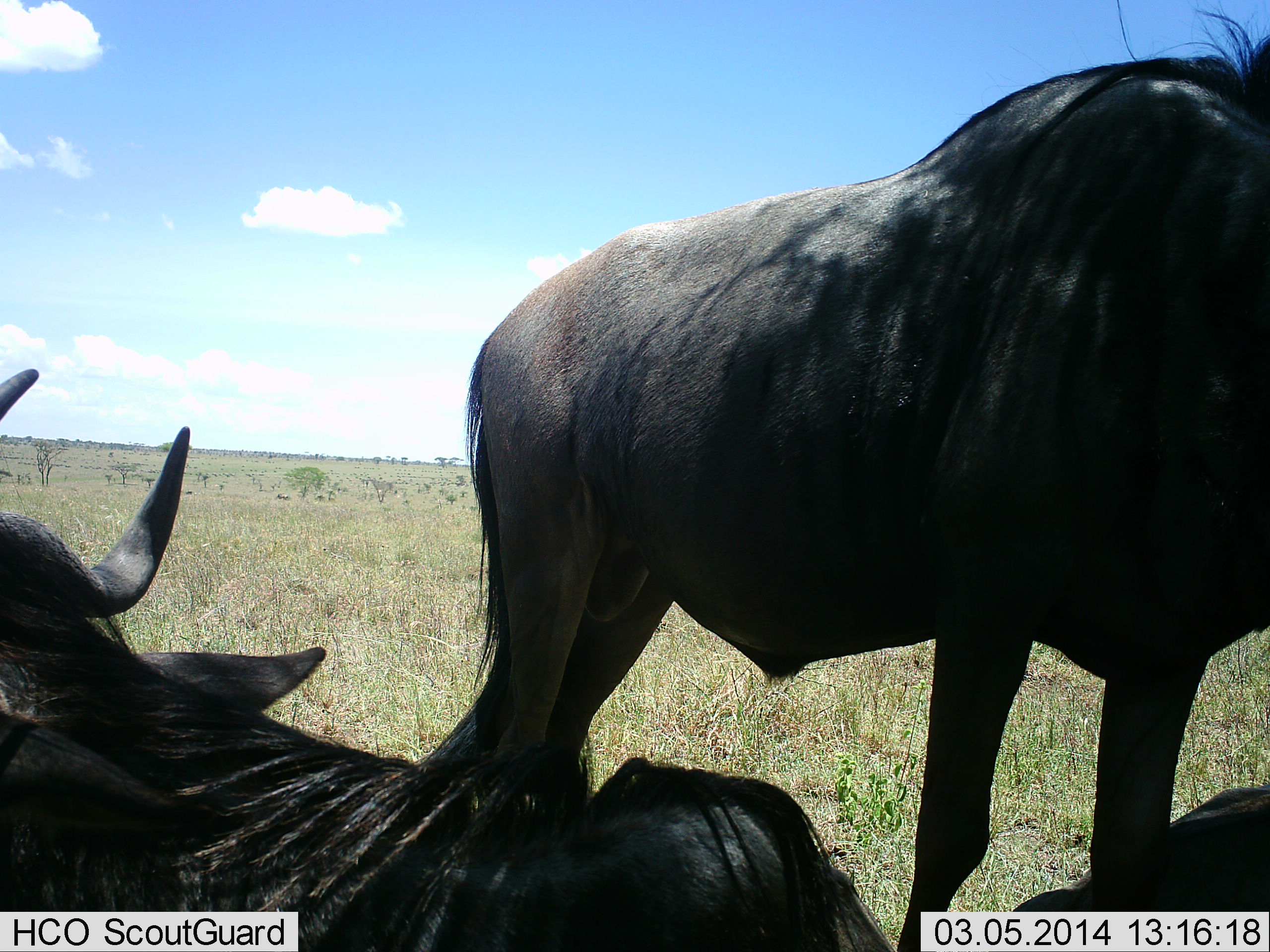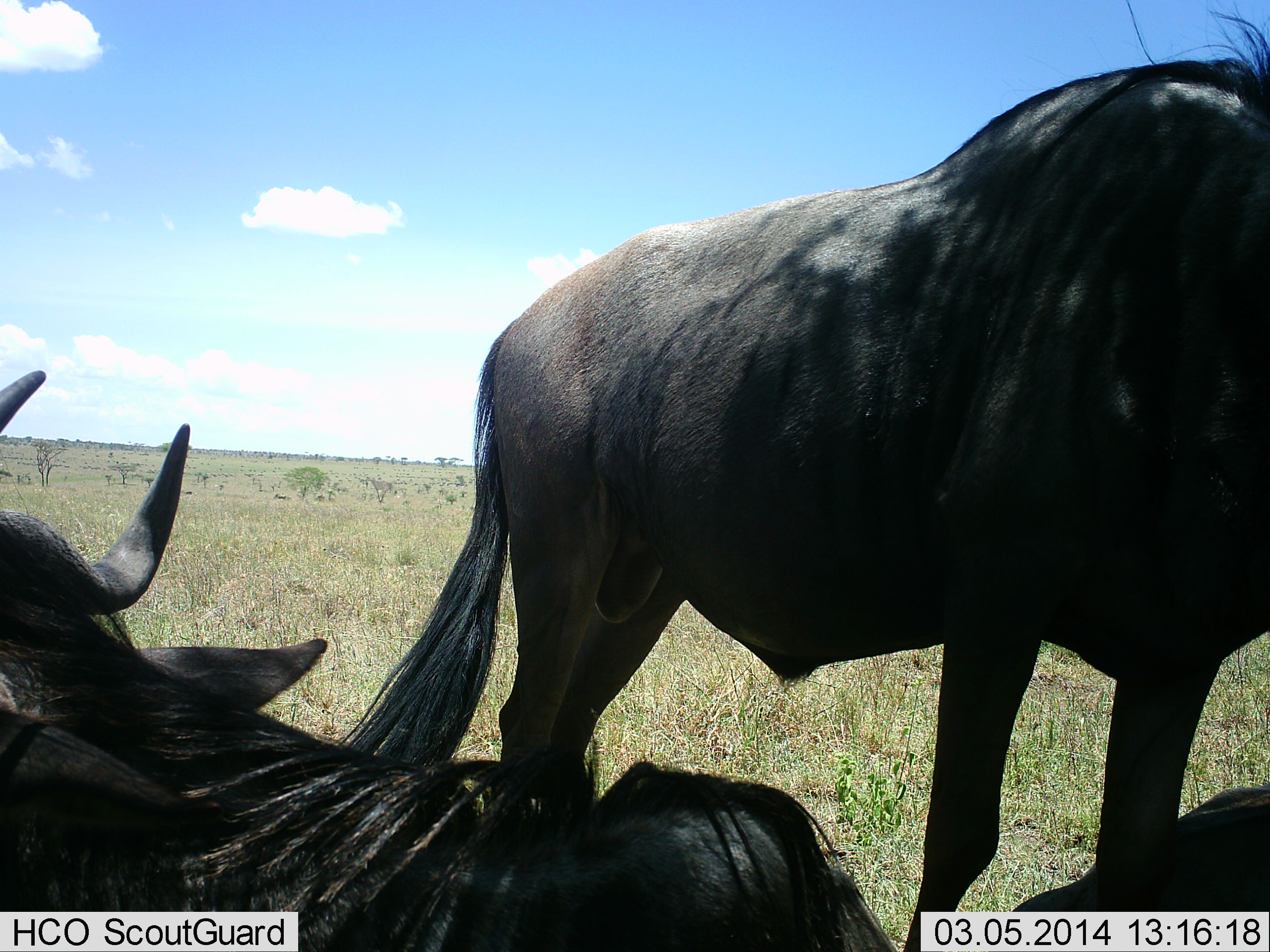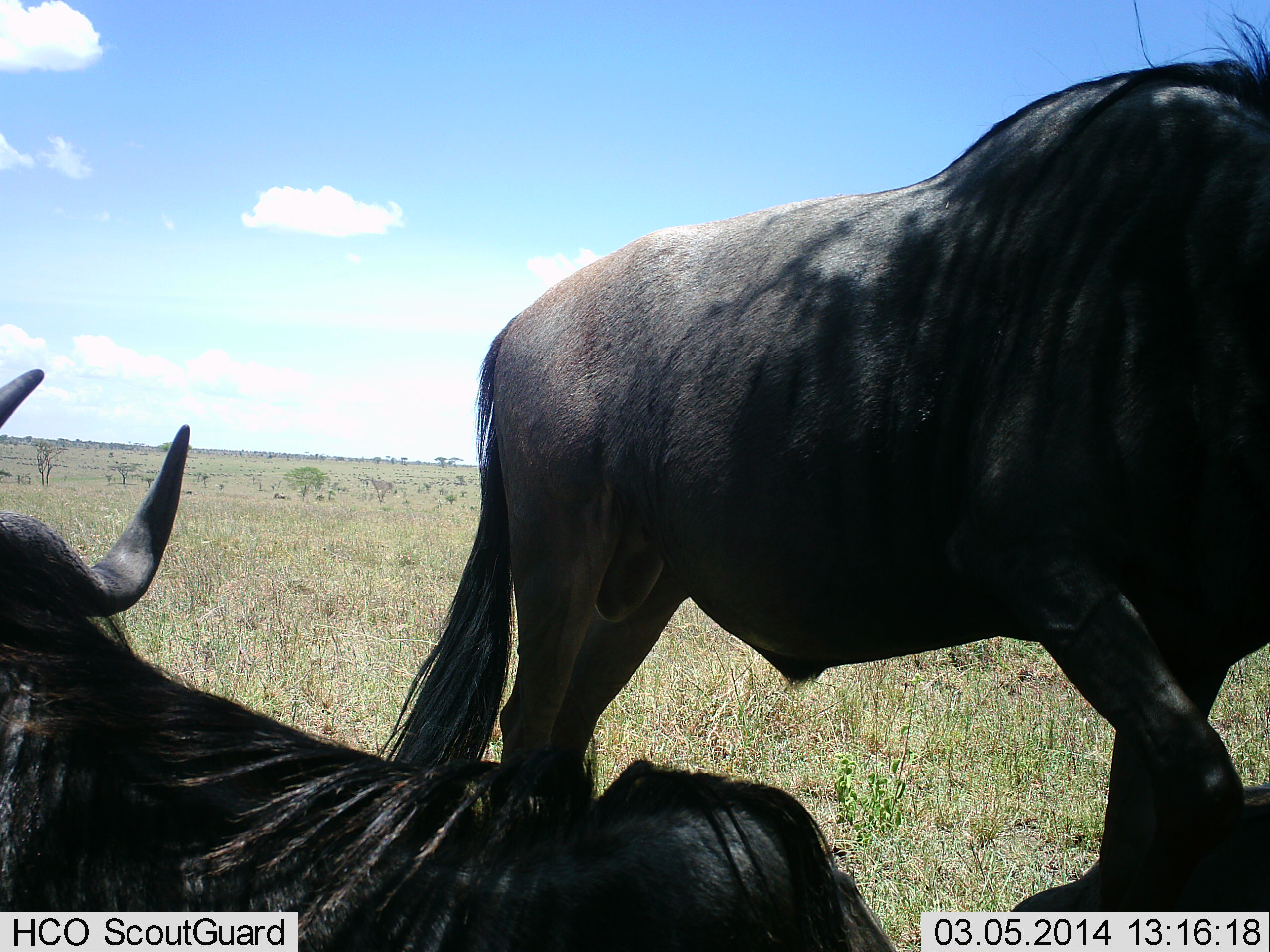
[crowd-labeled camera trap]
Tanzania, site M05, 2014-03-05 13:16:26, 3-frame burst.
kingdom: Animalia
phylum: Chordata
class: Mammalia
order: Artiodactyla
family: Bovidae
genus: Connochaetes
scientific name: Connochaetes taurinus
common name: blue wildebeest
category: wildebeest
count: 2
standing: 70%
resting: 100%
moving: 0%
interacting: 20%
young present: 0%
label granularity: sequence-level